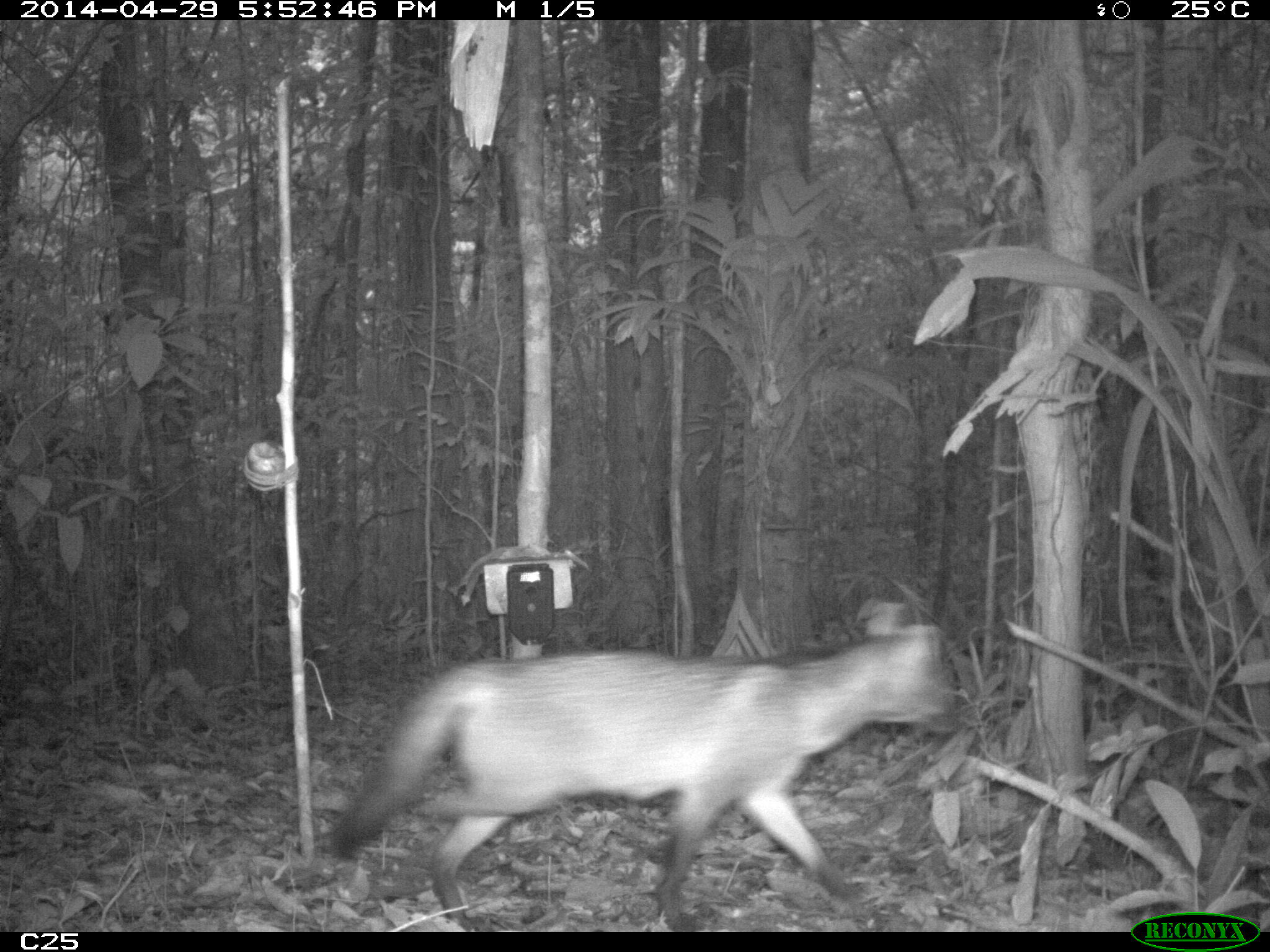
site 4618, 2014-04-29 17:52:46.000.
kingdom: Animalia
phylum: Chordata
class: Mammalia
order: Carnivora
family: Canidae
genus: Cerdocyon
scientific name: Cerdocyon thous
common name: crab-eating fox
Cerdocyon thous (crab-eating fox), count 2, age adult.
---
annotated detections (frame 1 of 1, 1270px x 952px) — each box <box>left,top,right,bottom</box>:
cerdocyon thous: <box>319,597,967,932</box>